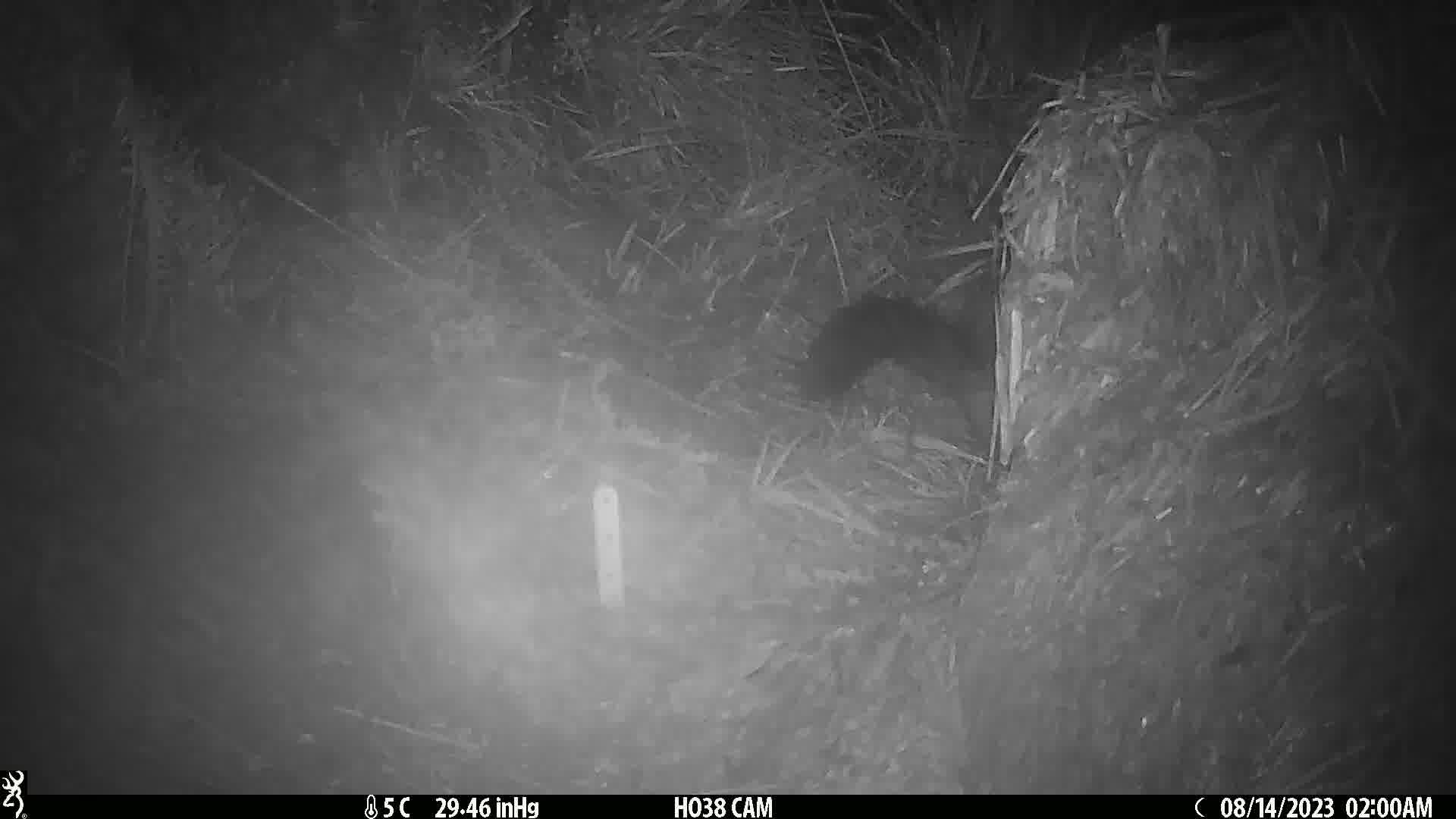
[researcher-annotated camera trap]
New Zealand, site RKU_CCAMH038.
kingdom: Animalia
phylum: Chordata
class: Mammalia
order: Diprotodontia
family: Phalangeridae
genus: Trichosurus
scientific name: Trichosurus vulpecula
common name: common brushtail possum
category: possum